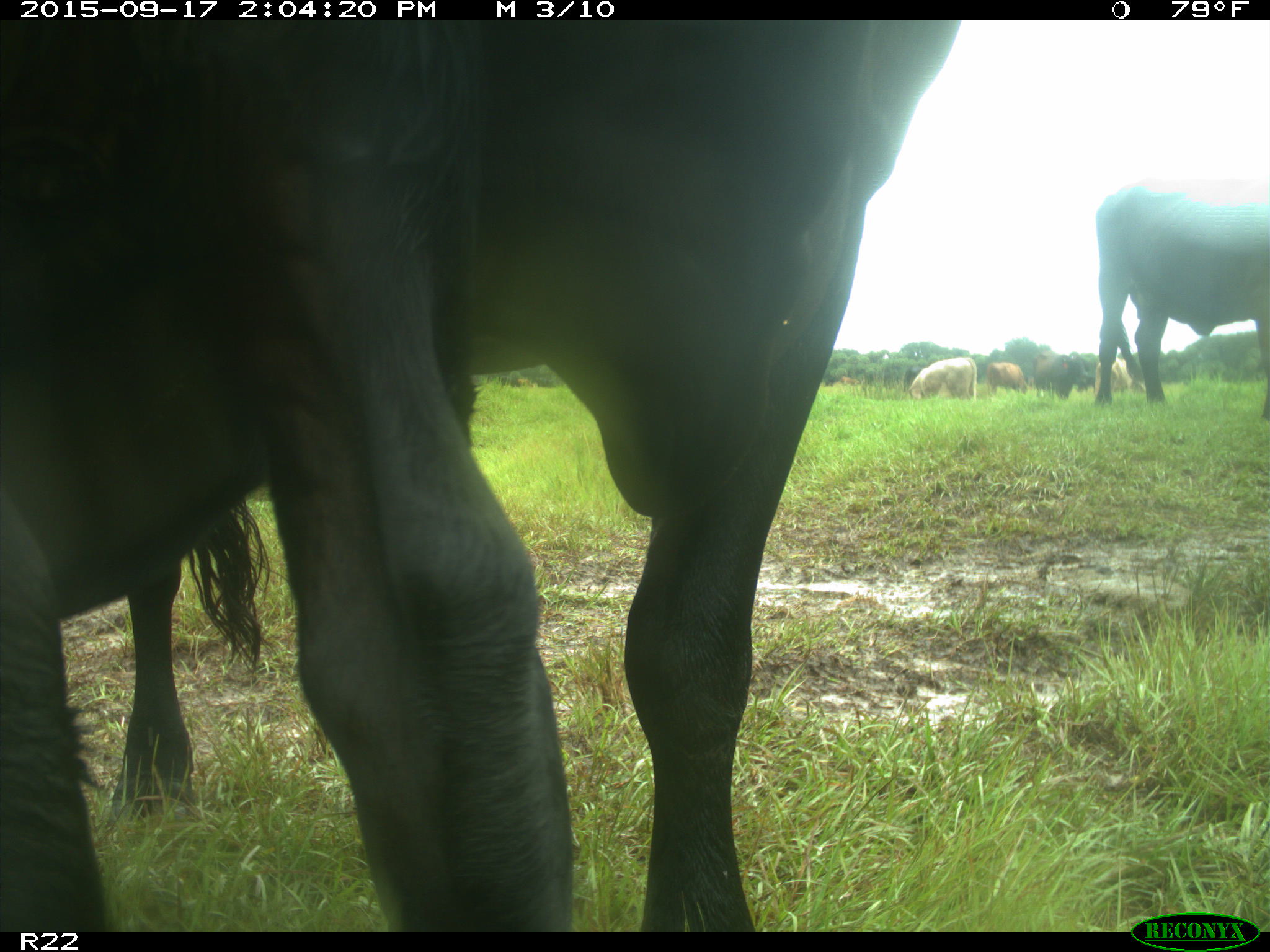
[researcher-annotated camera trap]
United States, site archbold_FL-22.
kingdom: Animalia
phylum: Chordata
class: Mammalia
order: Artiodactyla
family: Bovidae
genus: Bos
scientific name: Bos taurus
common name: domestic cow